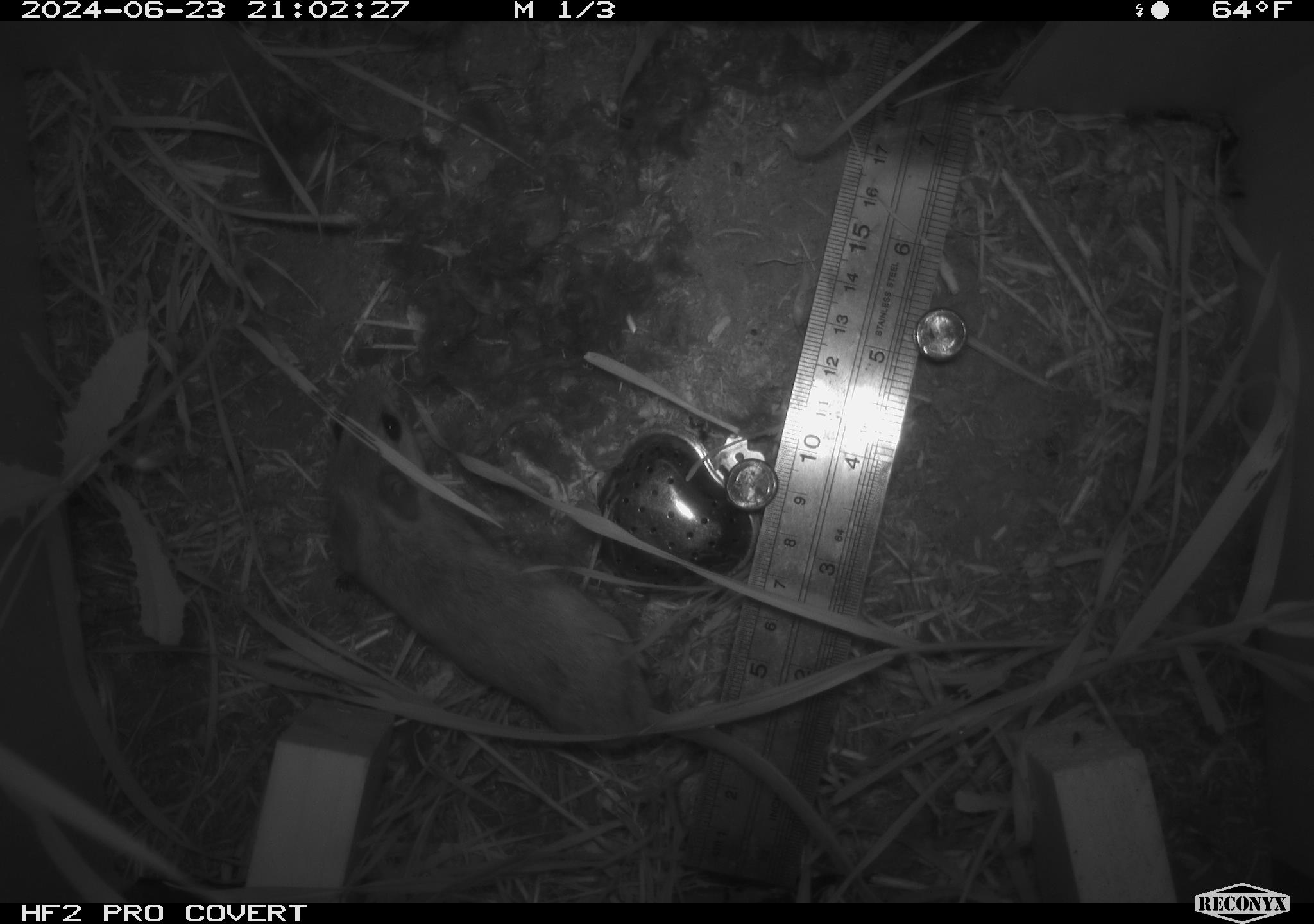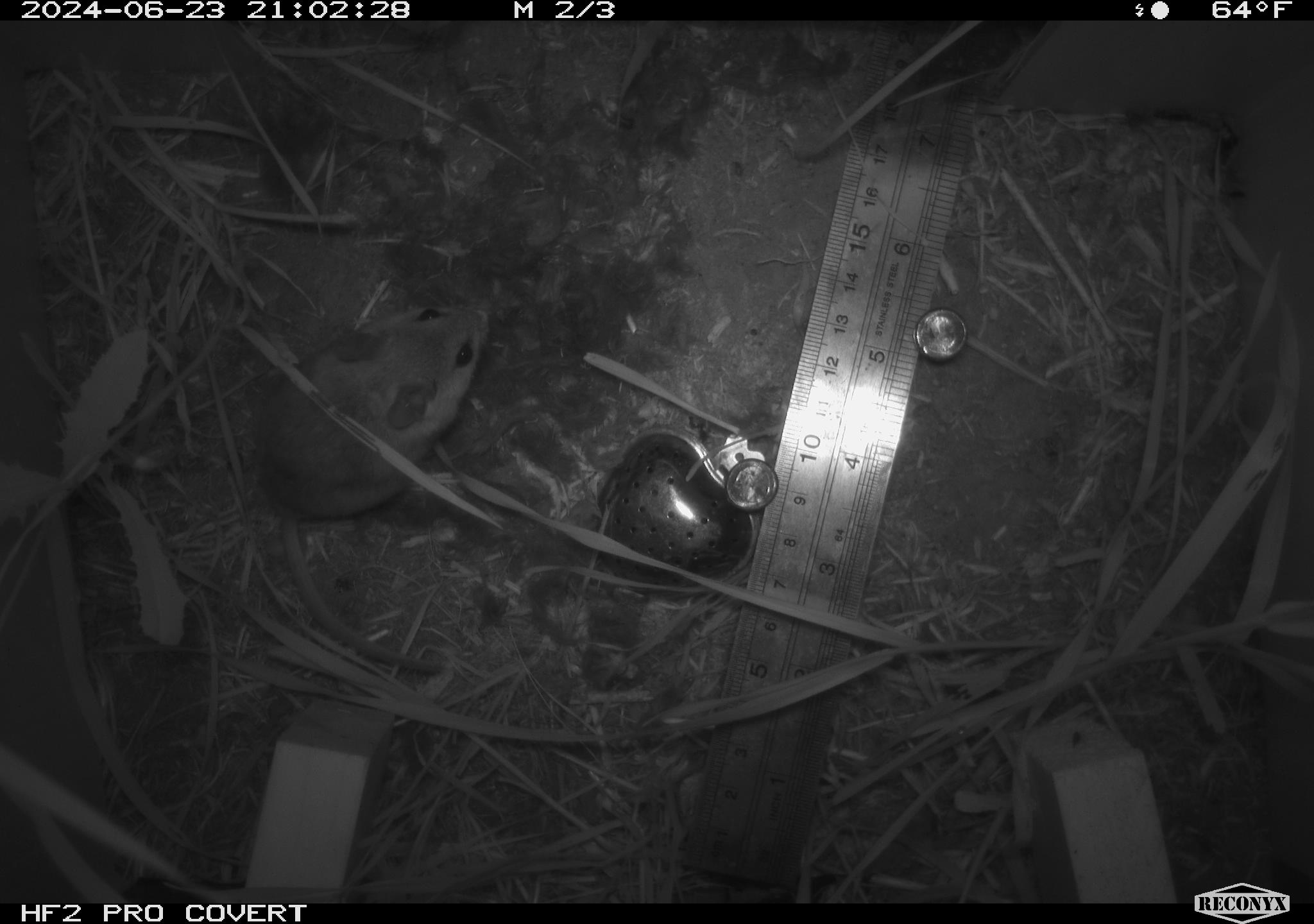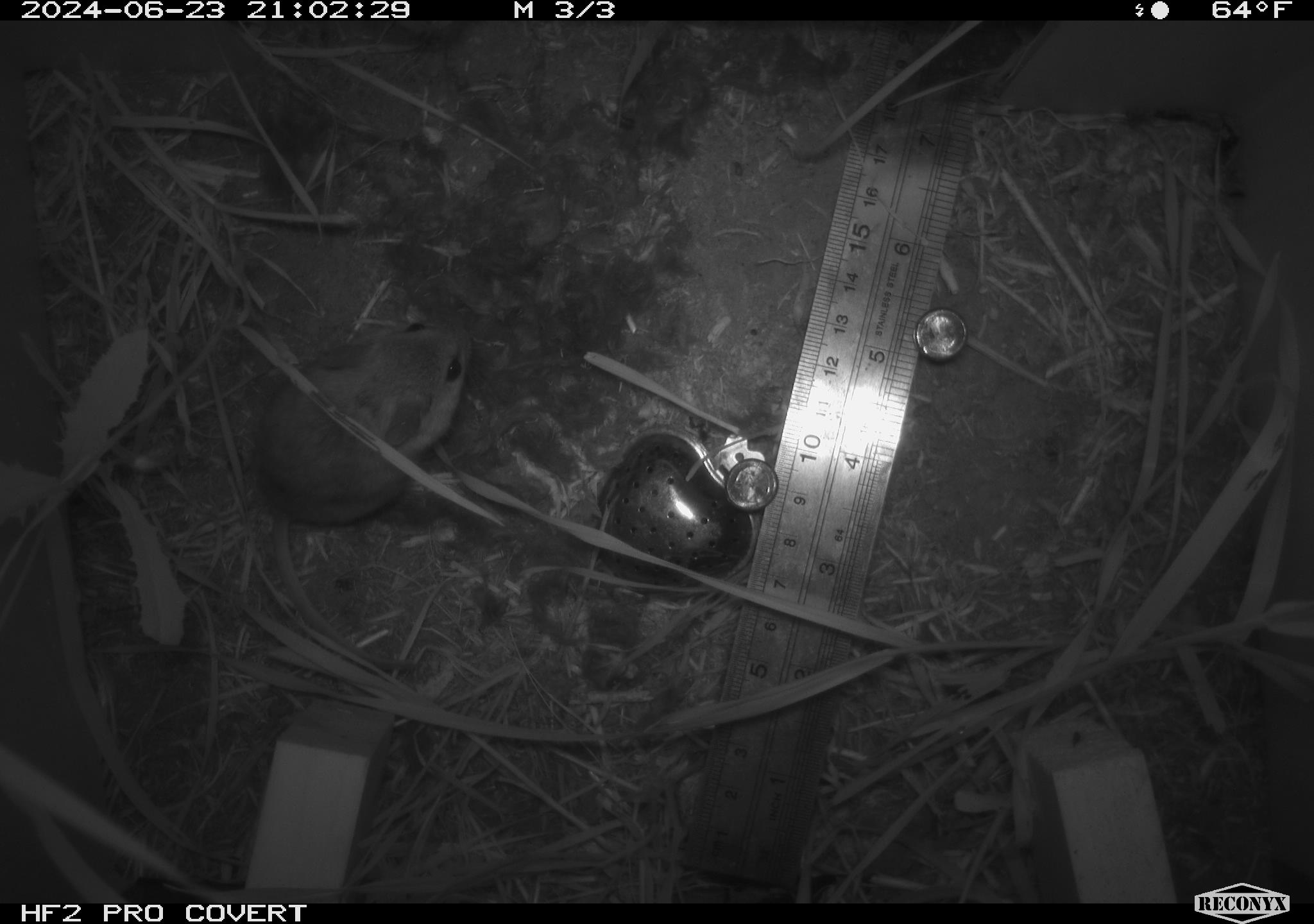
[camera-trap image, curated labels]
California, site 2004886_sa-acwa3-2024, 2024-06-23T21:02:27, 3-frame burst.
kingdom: Animalia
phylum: Chordata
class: Mammalia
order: Rodentia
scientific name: Rodentia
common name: mouse species